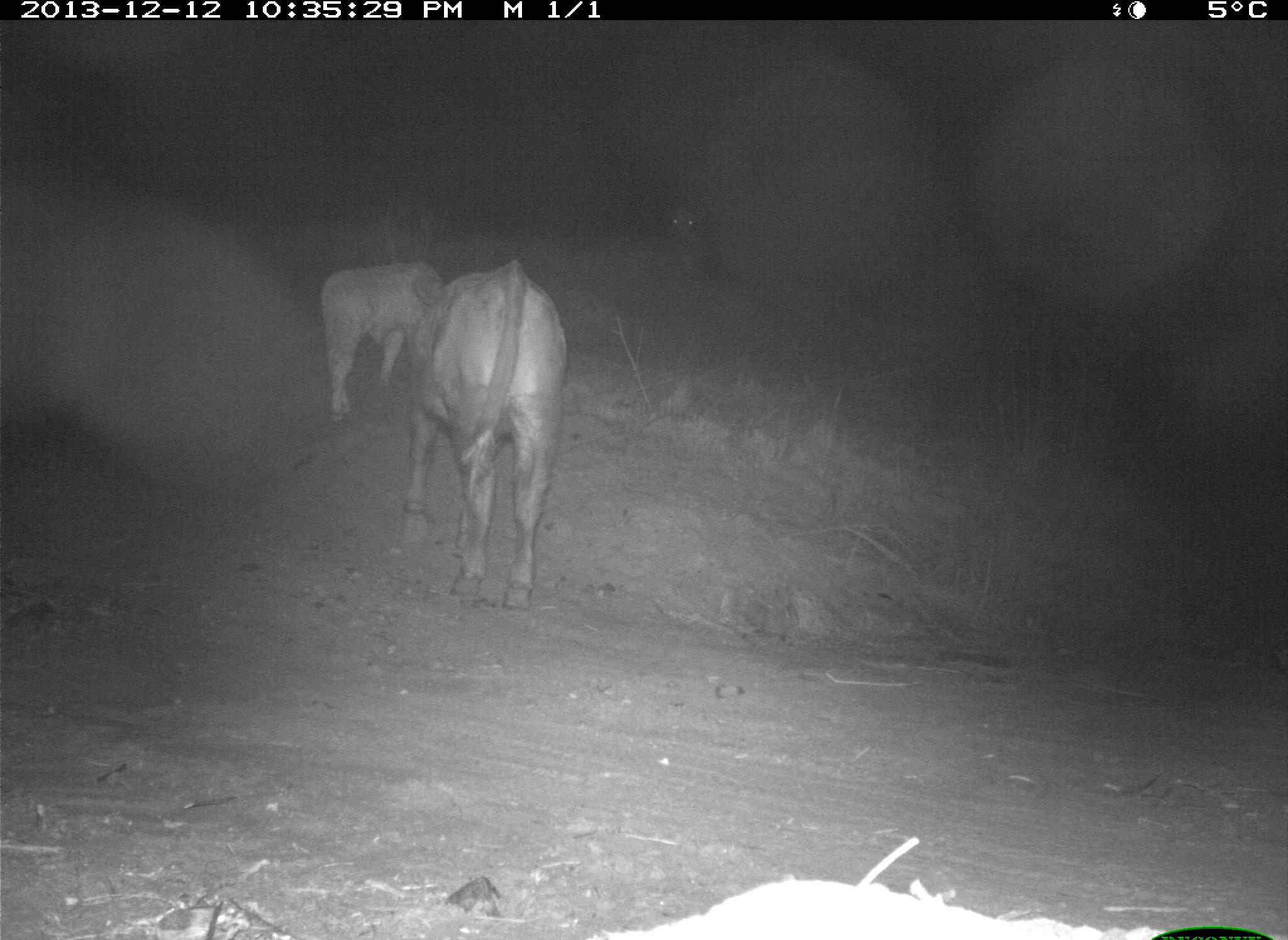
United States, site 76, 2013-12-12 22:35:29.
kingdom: Animalia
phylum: Chordata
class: Mammalia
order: Artiodactyla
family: Bovidae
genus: Bos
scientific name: Bos taurus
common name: cow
Cow (Bos taurus).